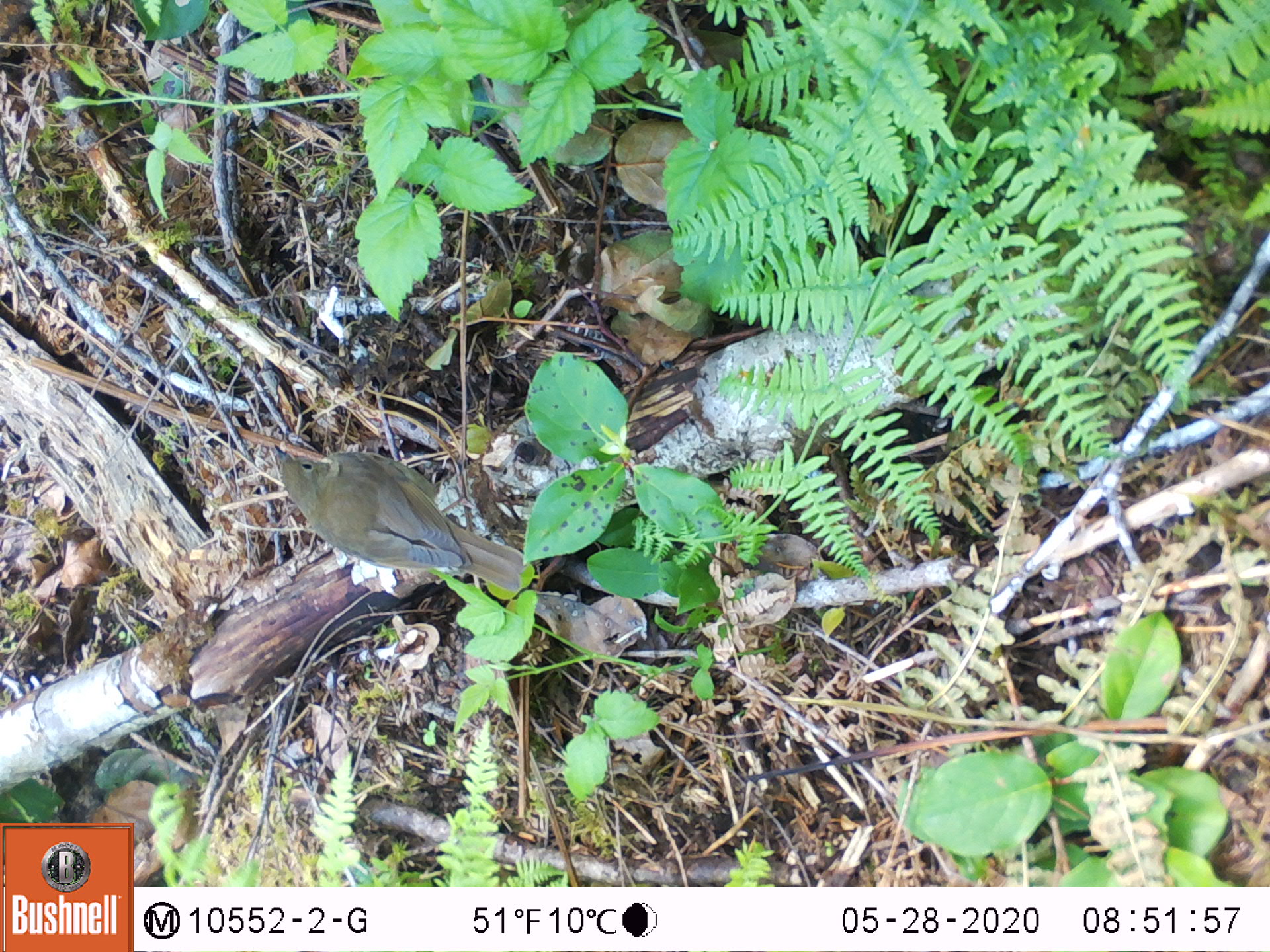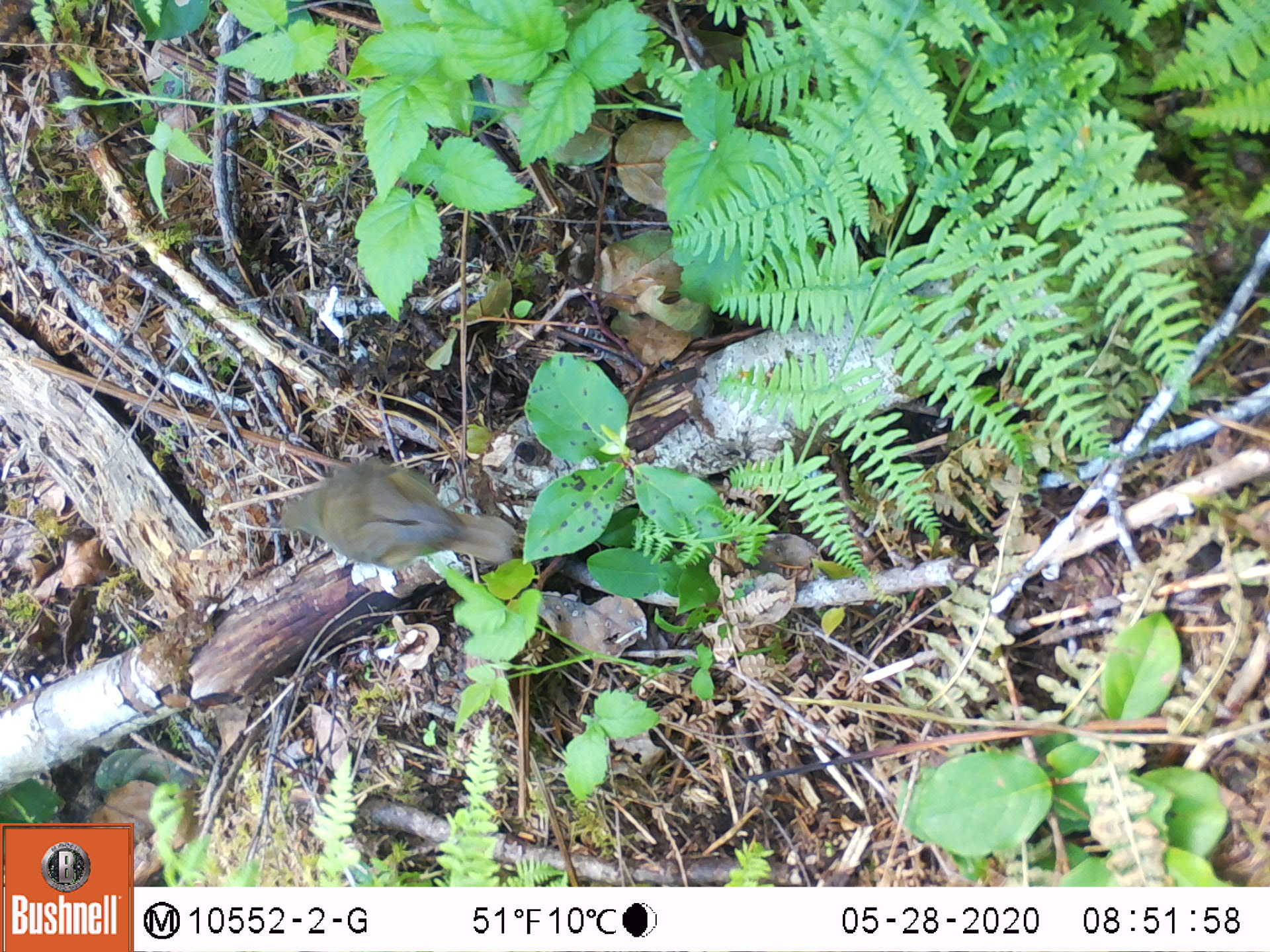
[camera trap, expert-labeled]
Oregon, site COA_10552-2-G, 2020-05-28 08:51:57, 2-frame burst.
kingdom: Animalia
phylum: Chordata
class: Aves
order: Passeriformes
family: Turdidae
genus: Catharus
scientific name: Catharus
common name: brown thrushes and nightingale-thrushes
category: catharus species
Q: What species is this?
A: Catharus species (brown thrushes and nightingale-thrushes) (Catharus).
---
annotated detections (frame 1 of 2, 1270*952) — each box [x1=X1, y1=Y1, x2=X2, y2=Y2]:
catharus species: [x1=269, y1=440, x2=527, y2=594]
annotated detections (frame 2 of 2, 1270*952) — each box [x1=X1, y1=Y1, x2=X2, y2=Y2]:
catharus species: [x1=269, y1=449, x2=513, y2=572]